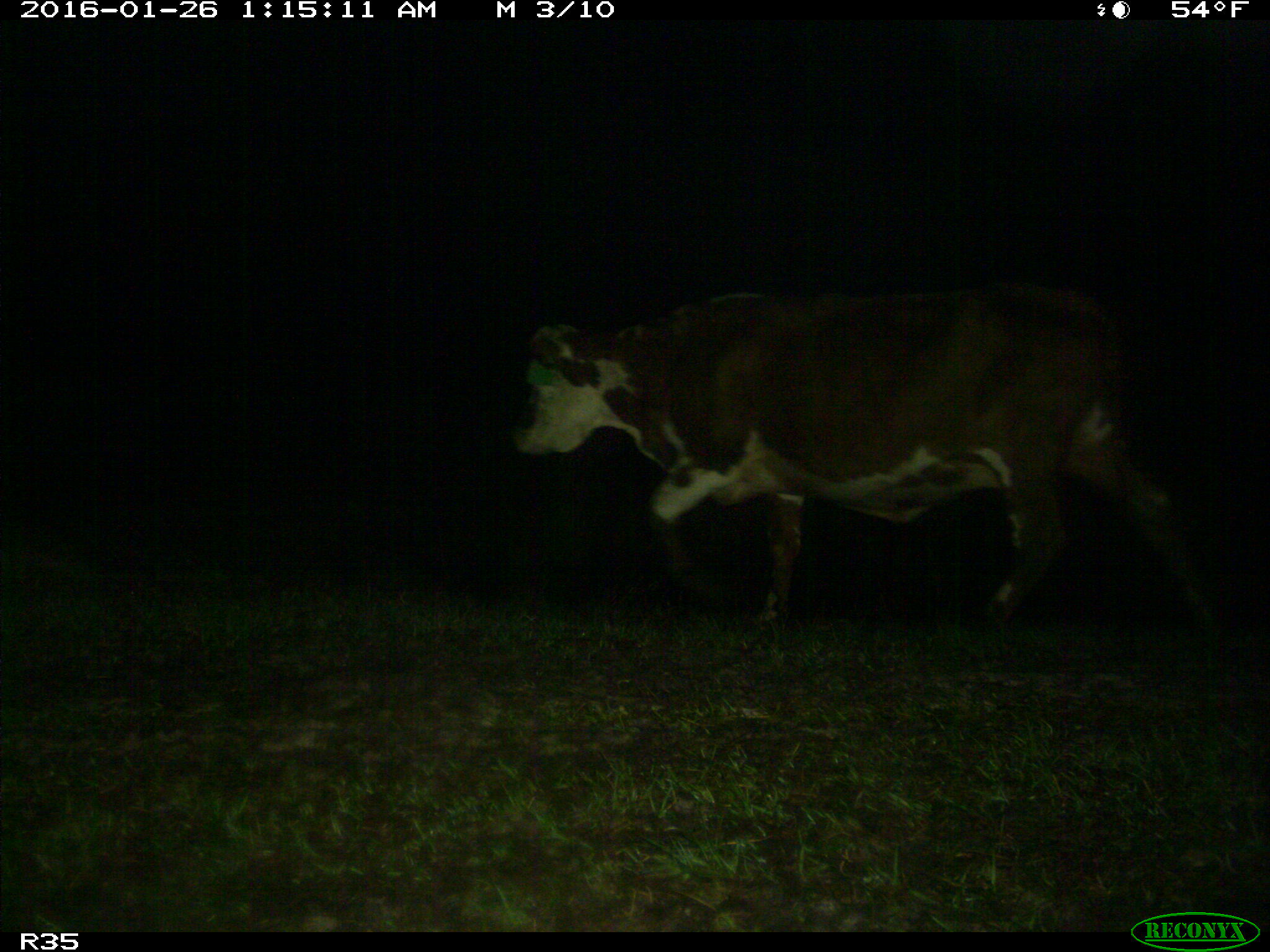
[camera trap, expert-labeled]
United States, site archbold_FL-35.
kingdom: Animalia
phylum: Chordata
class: Mammalia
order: Artiodactyla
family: Bovidae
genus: Bos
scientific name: Bos taurus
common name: domestic cow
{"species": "Bos taurus (domestic cow)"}